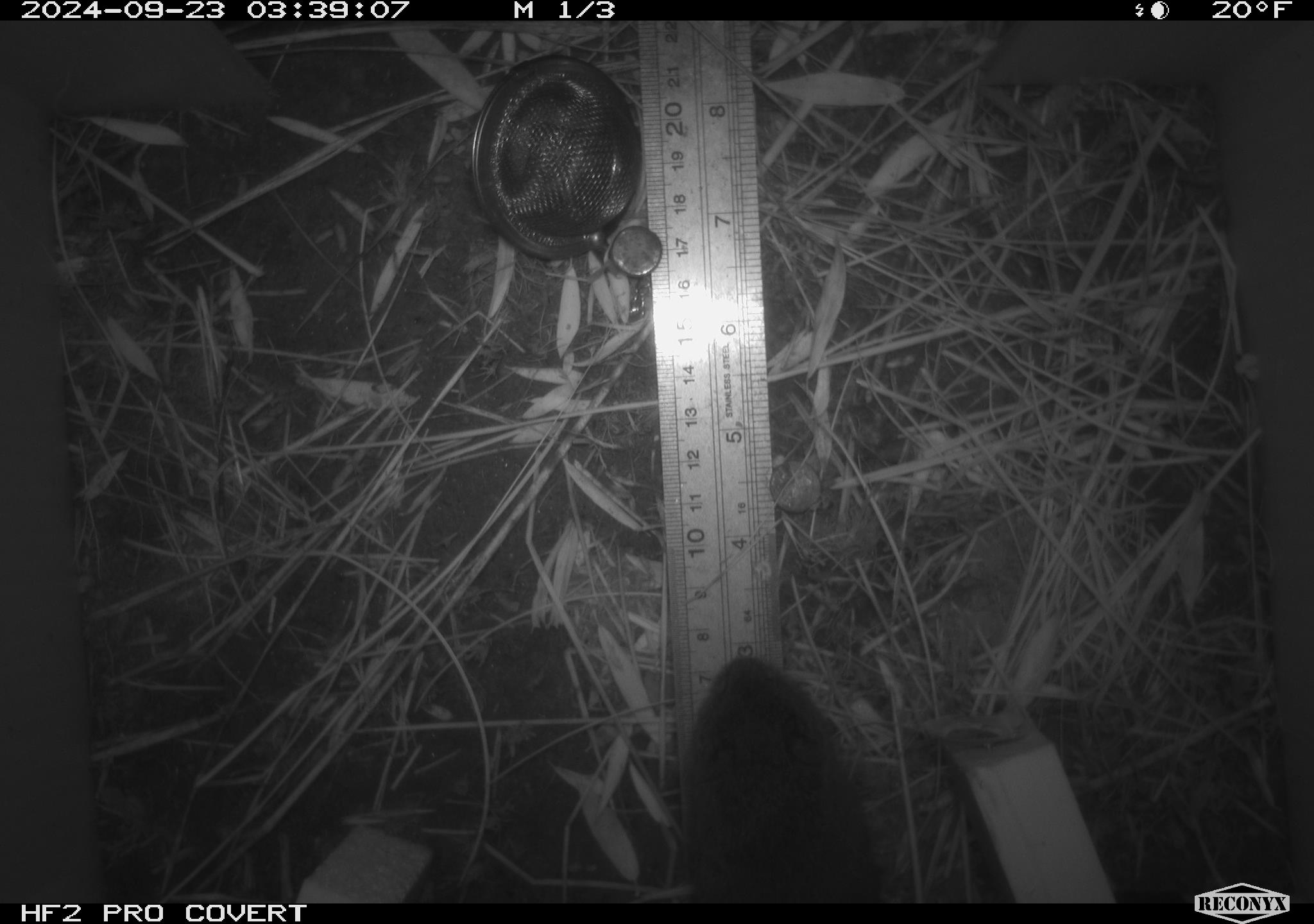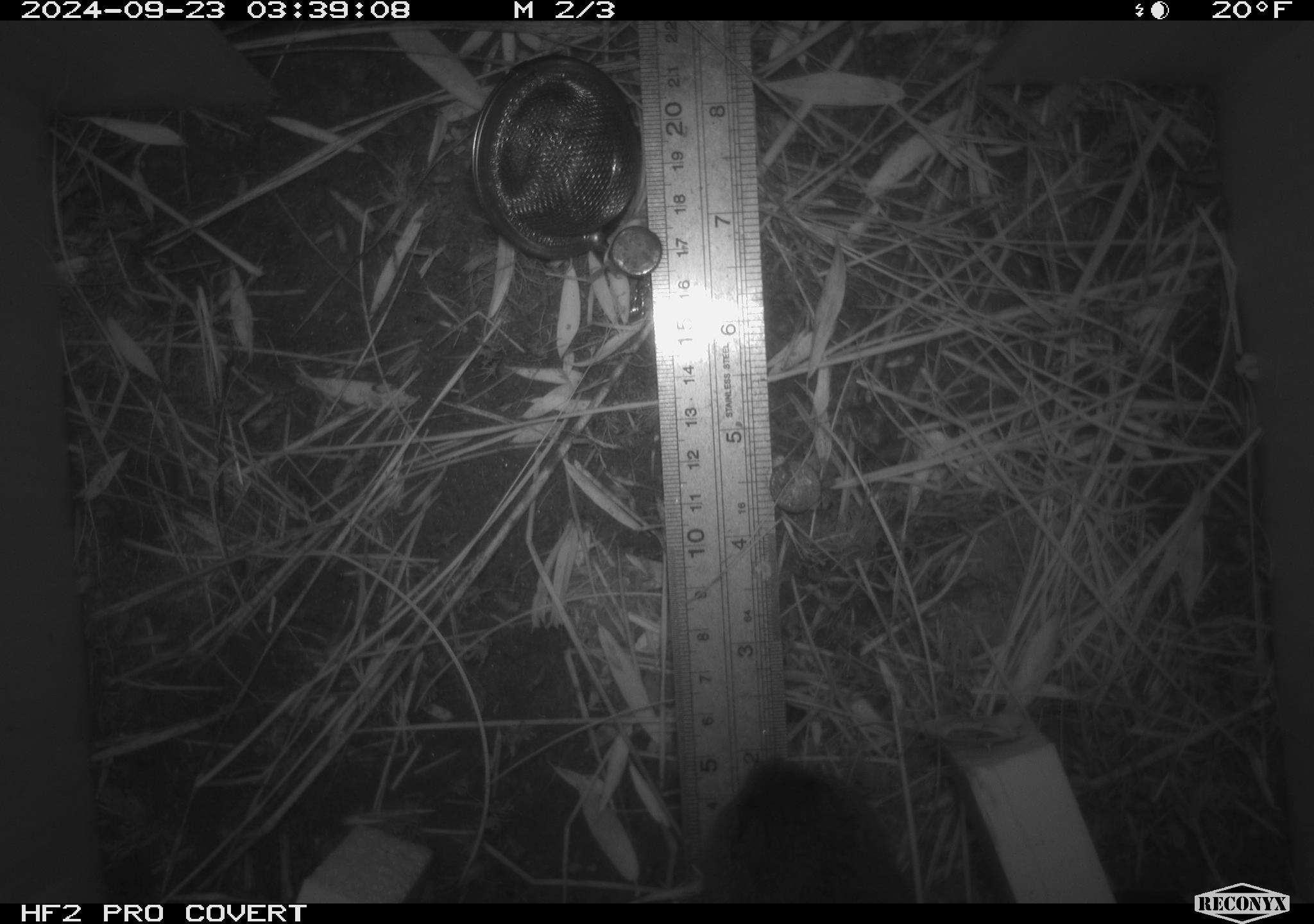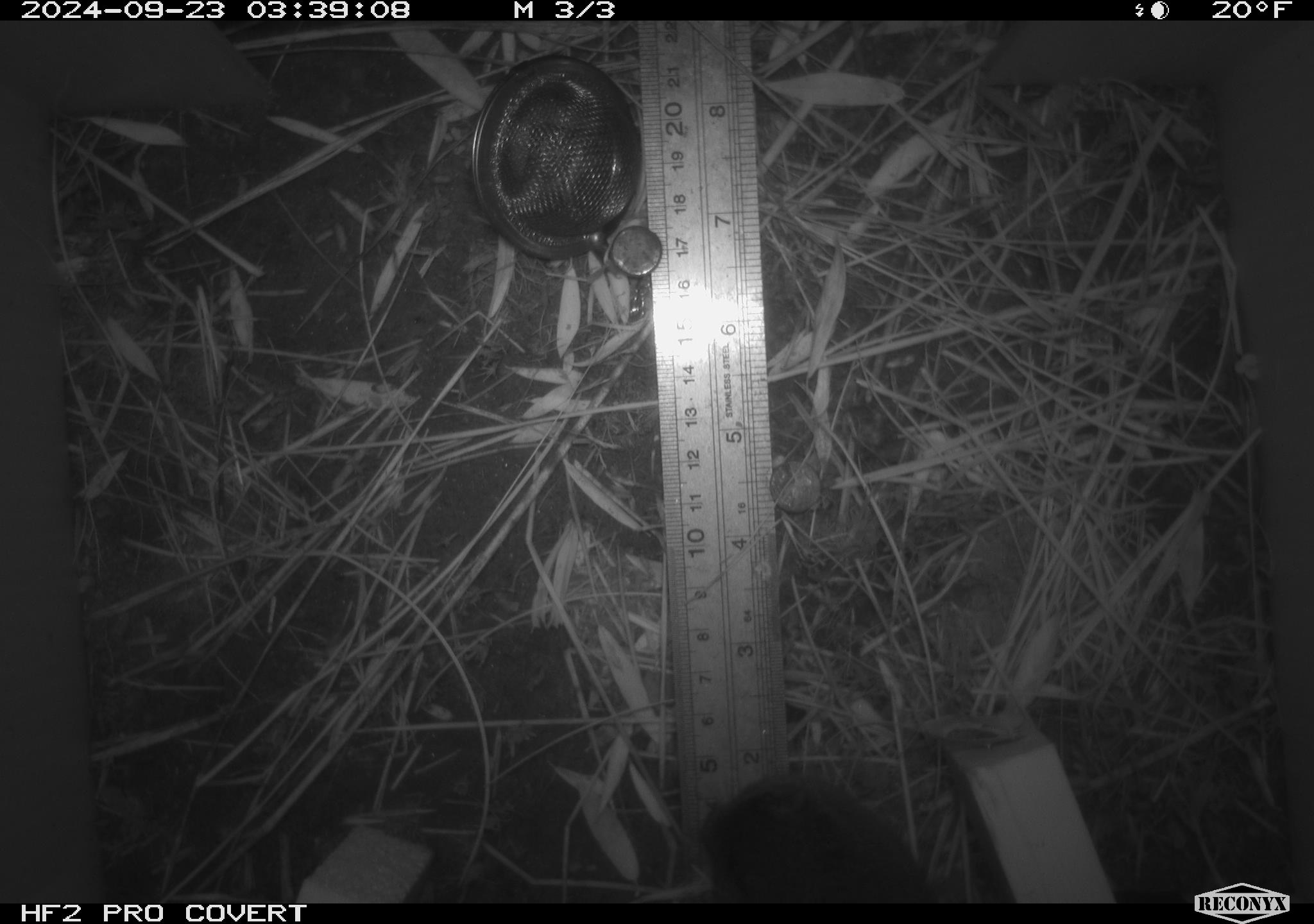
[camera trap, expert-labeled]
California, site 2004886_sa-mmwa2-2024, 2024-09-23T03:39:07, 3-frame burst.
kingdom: Animalia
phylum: Chordata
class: Mammalia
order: Rodentia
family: Cricetidae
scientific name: Arvicolinae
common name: voles, lemmings, and muskrats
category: arvicolinae subfamily